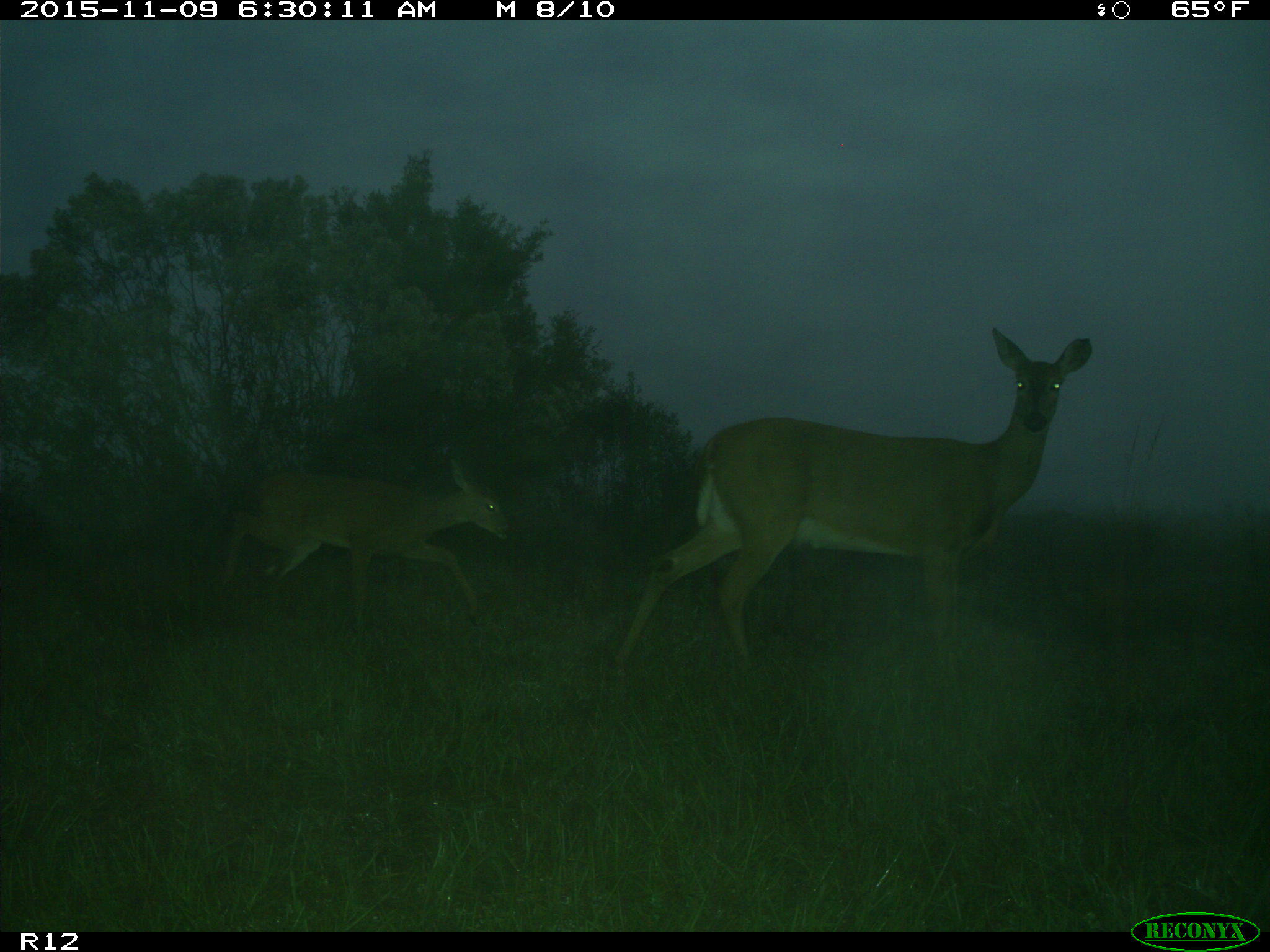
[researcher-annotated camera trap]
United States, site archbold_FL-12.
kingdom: Animalia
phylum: Chordata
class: Mammalia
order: Artiodactyla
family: Cervidae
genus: Odocoileus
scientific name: Odocoileus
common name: deer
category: unidentified deer